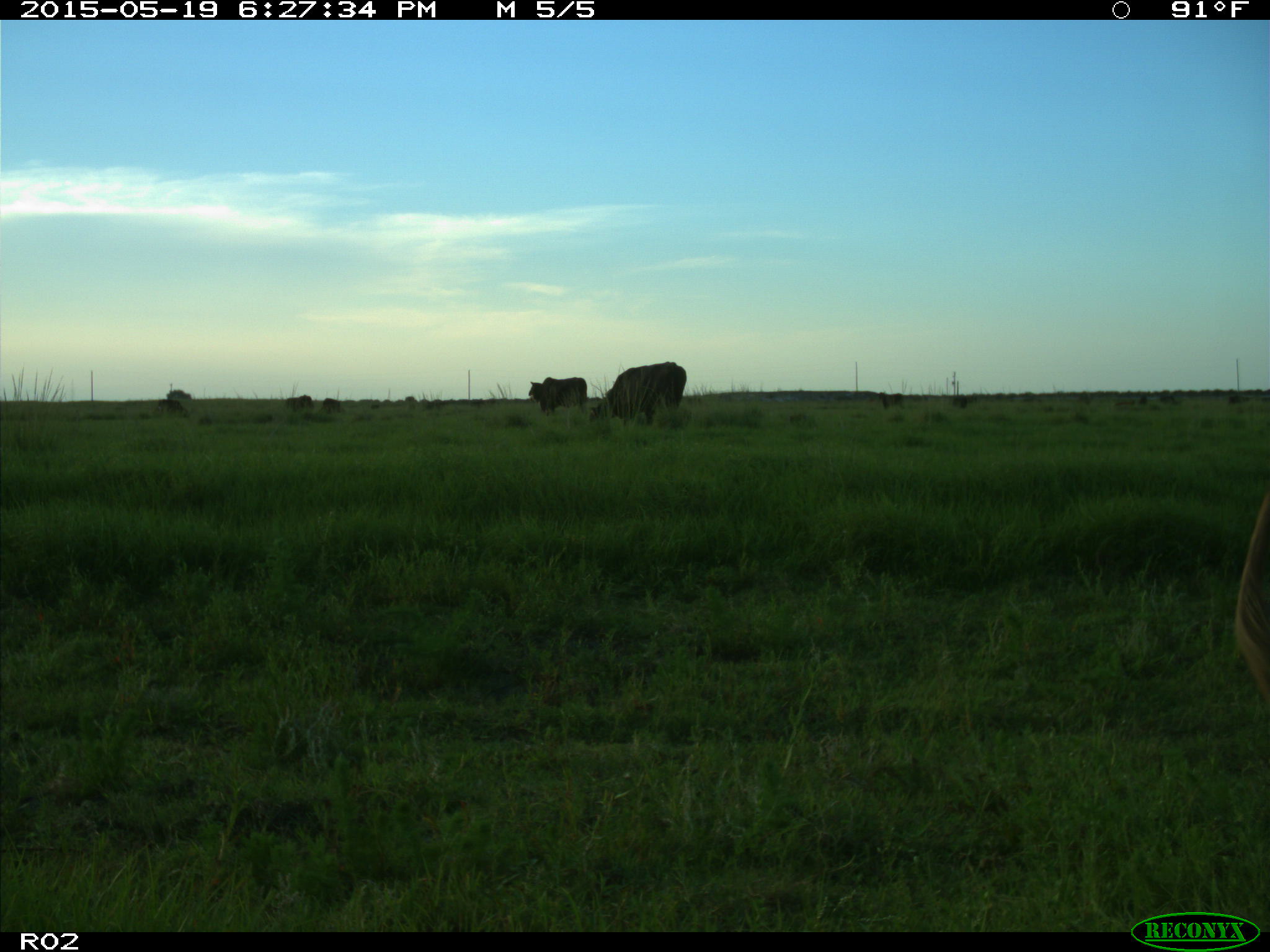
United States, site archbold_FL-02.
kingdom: Animalia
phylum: Chordata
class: Mammalia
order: Artiodactyla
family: Bovidae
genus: Bos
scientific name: Bos taurus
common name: domestic cow